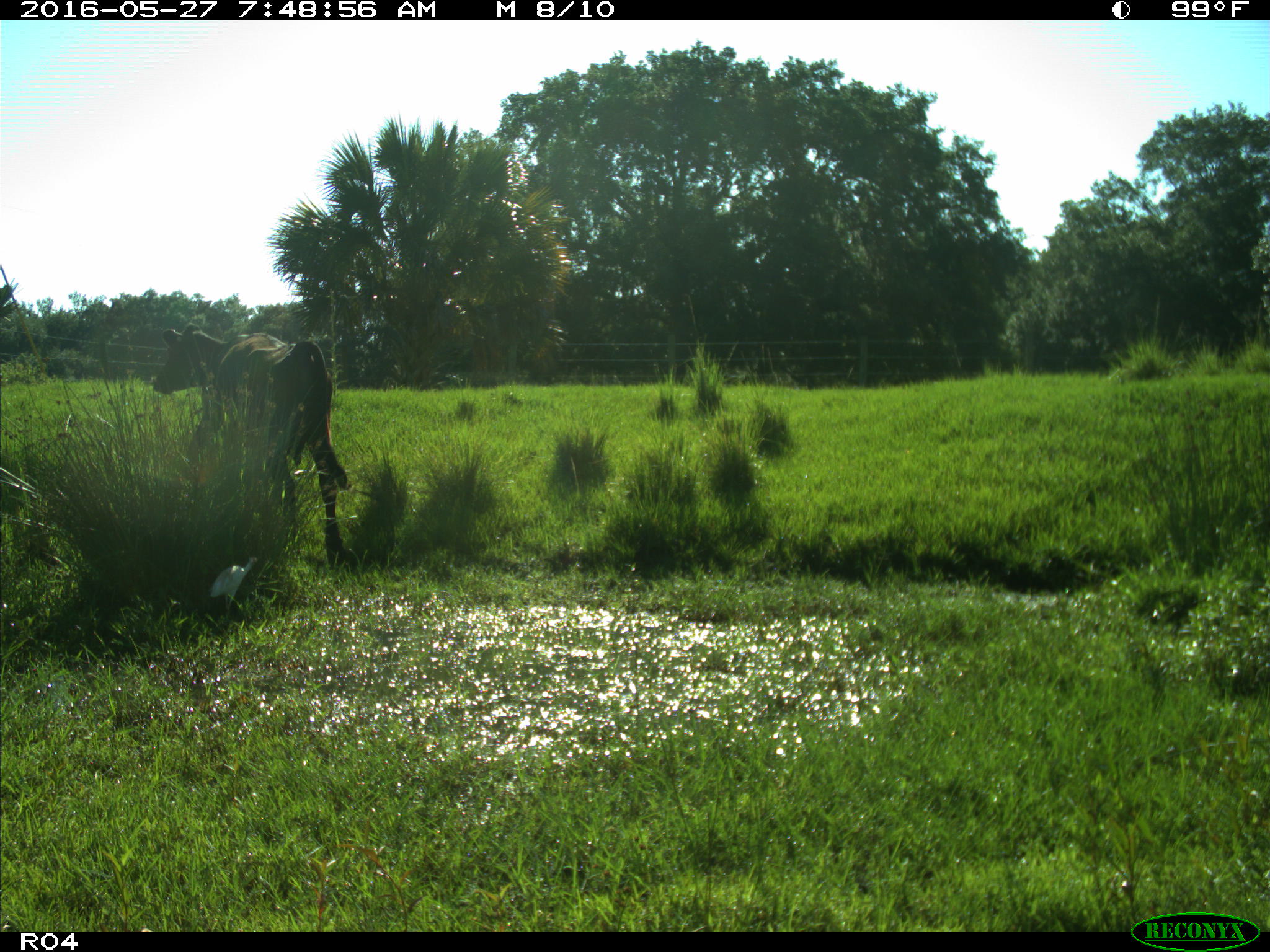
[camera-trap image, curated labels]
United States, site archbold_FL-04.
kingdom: Animalia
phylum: Chordata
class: Mammalia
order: Artiodactyla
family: Bovidae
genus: Bos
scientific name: Bos taurus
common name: domestic cow